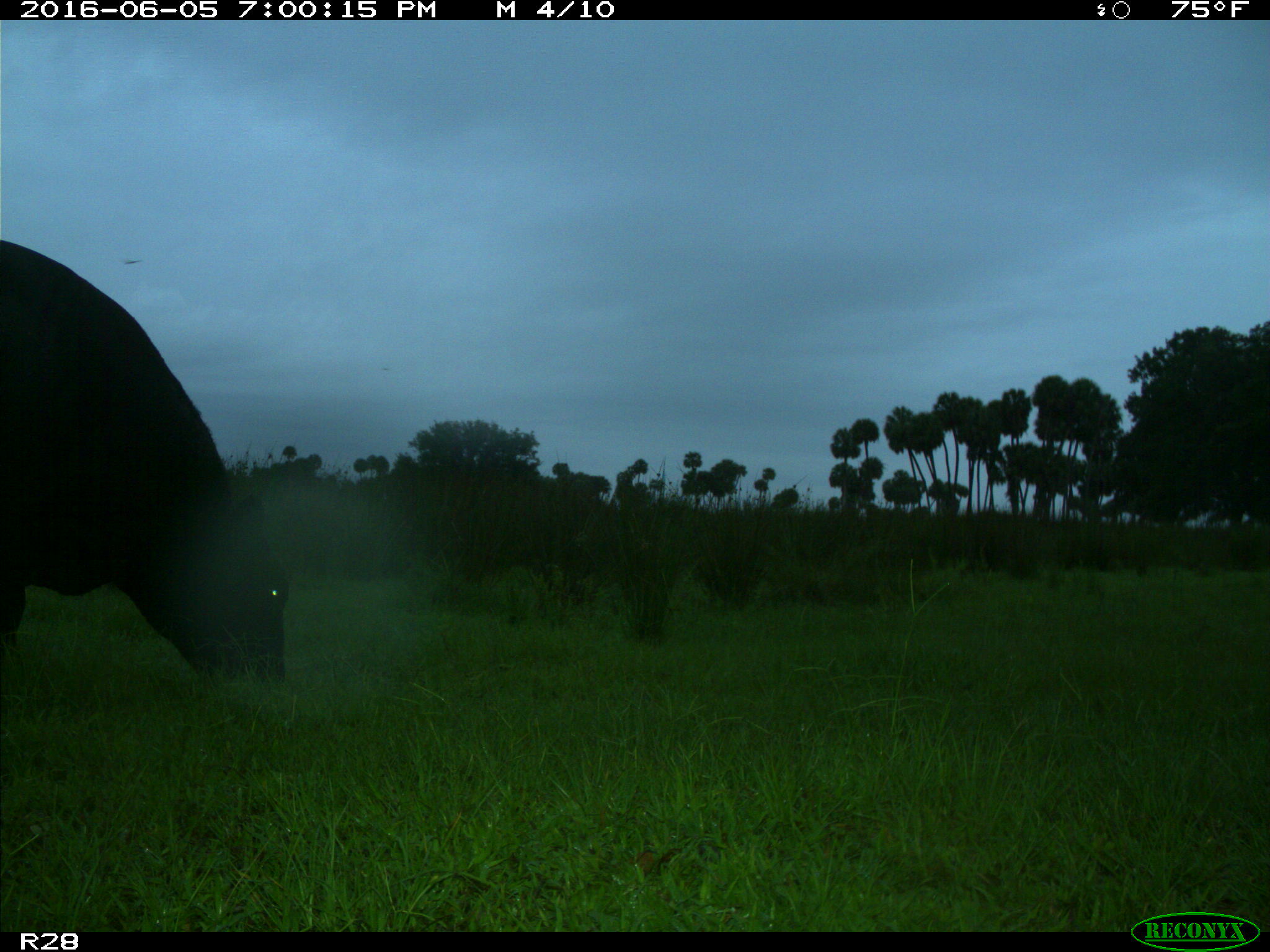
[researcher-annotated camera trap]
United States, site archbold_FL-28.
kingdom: Animalia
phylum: Chordata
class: Mammalia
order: Artiodactyla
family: Bovidae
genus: Bos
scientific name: Bos taurus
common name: domestic cow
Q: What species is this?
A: Bos taurus (domestic cow).